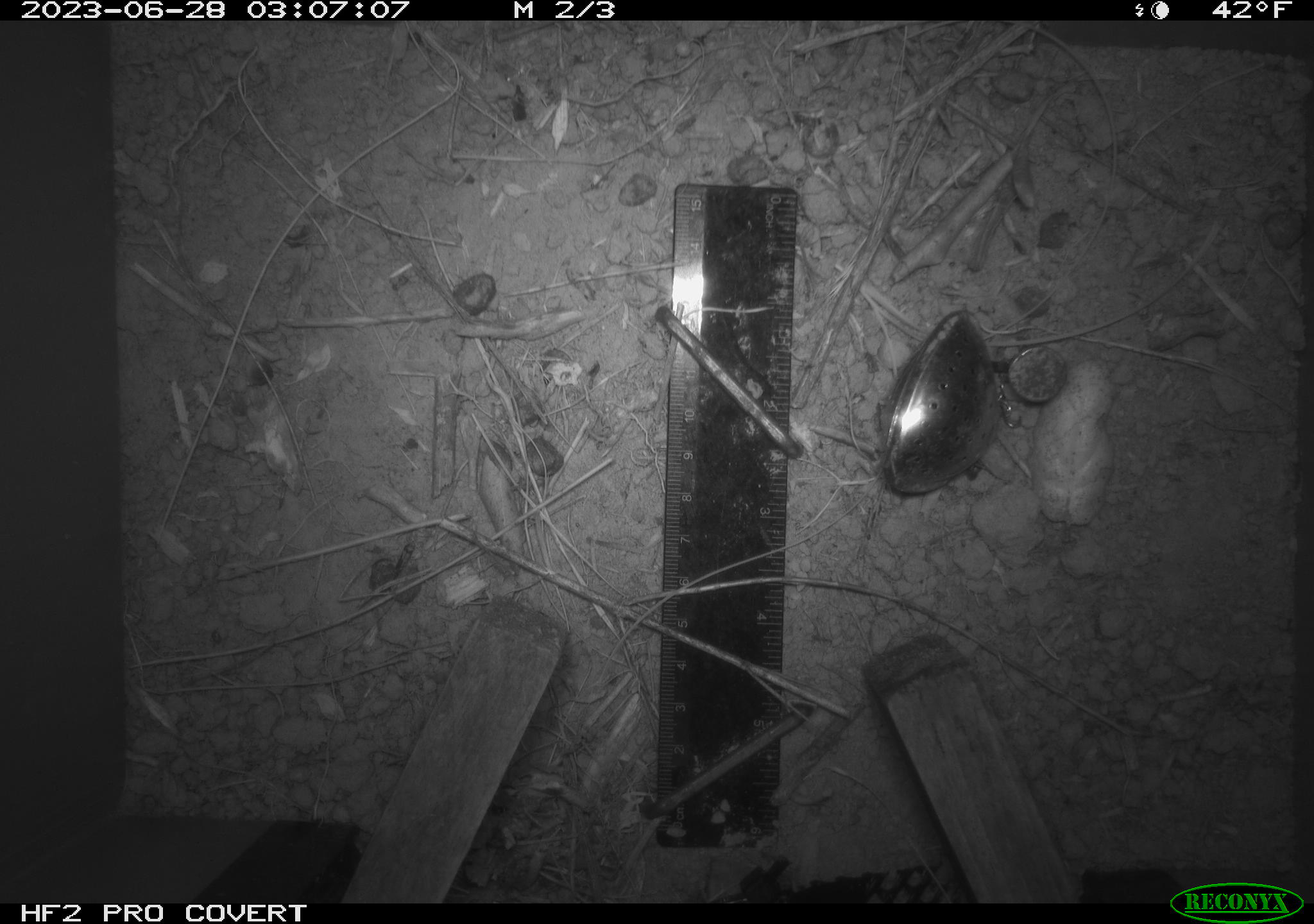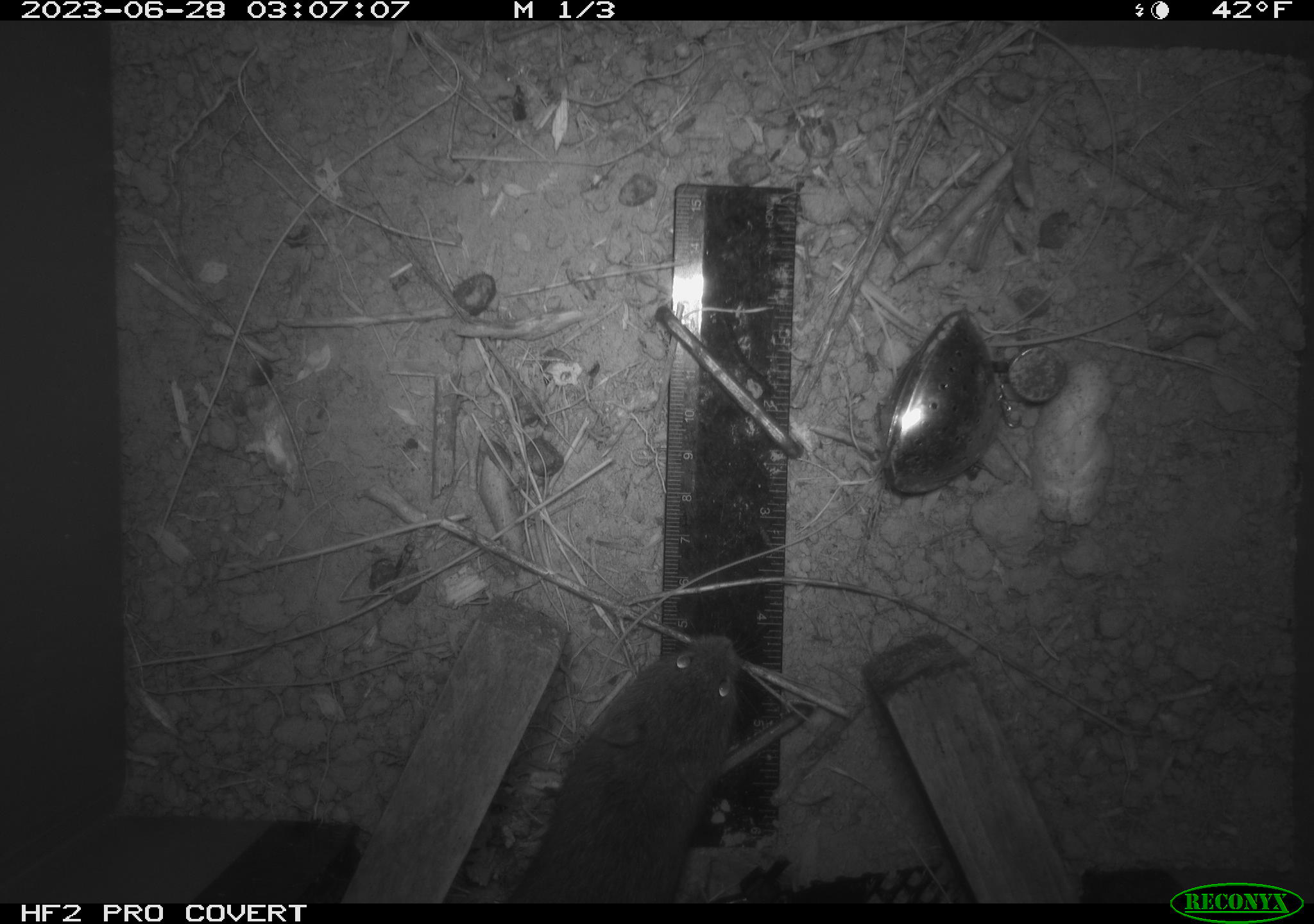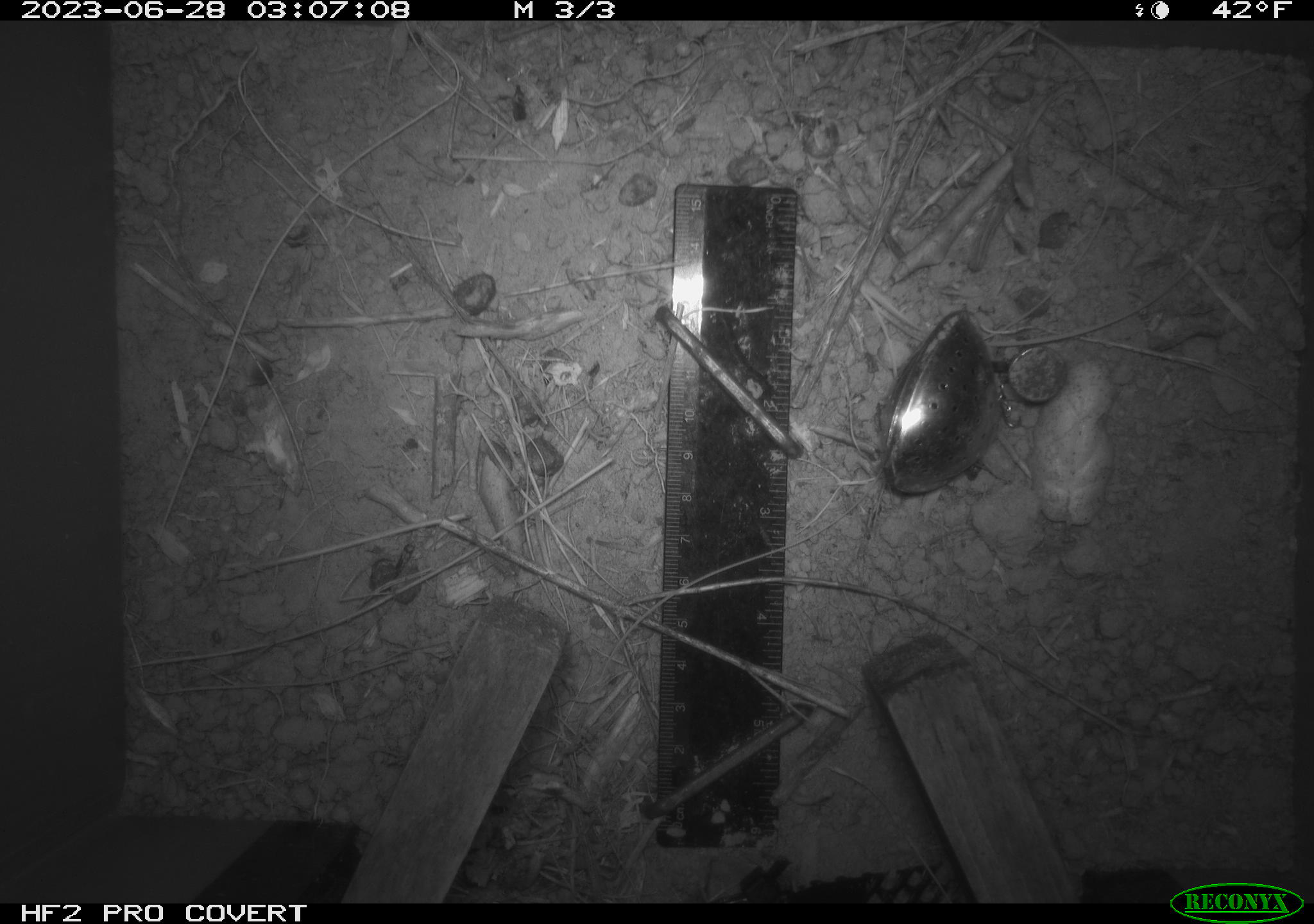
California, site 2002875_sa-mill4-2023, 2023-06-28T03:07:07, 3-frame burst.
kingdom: Animalia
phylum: Chordata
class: Mammalia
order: Rodentia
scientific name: Rodentia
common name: mouse species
Mouse species (Rodentia).